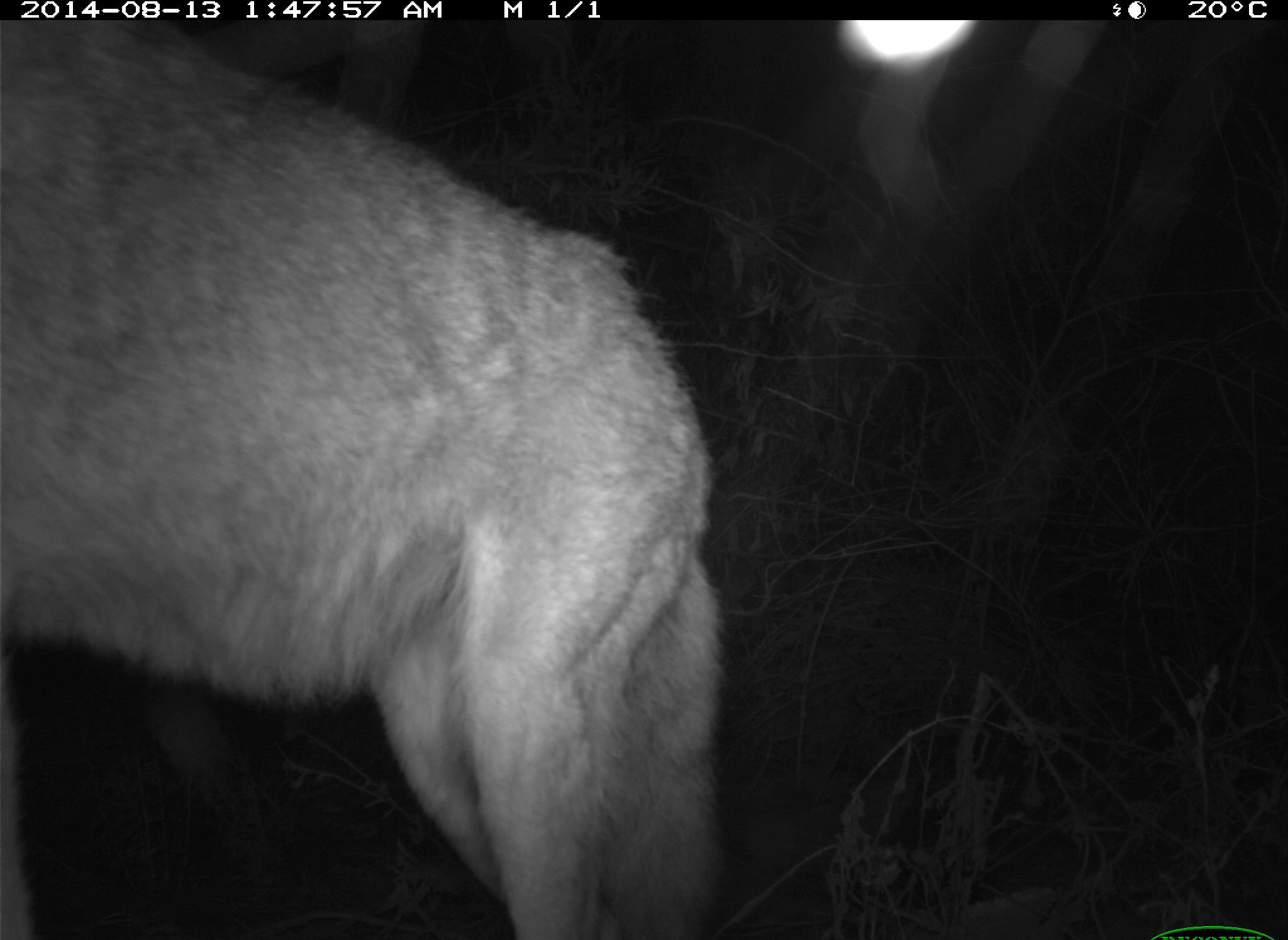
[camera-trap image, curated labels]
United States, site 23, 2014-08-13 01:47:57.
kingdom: Animalia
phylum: Chordata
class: Mammalia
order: Carnivora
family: Canidae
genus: Canis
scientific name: Canis latrans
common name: coyote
Coyote (Canis latrans).